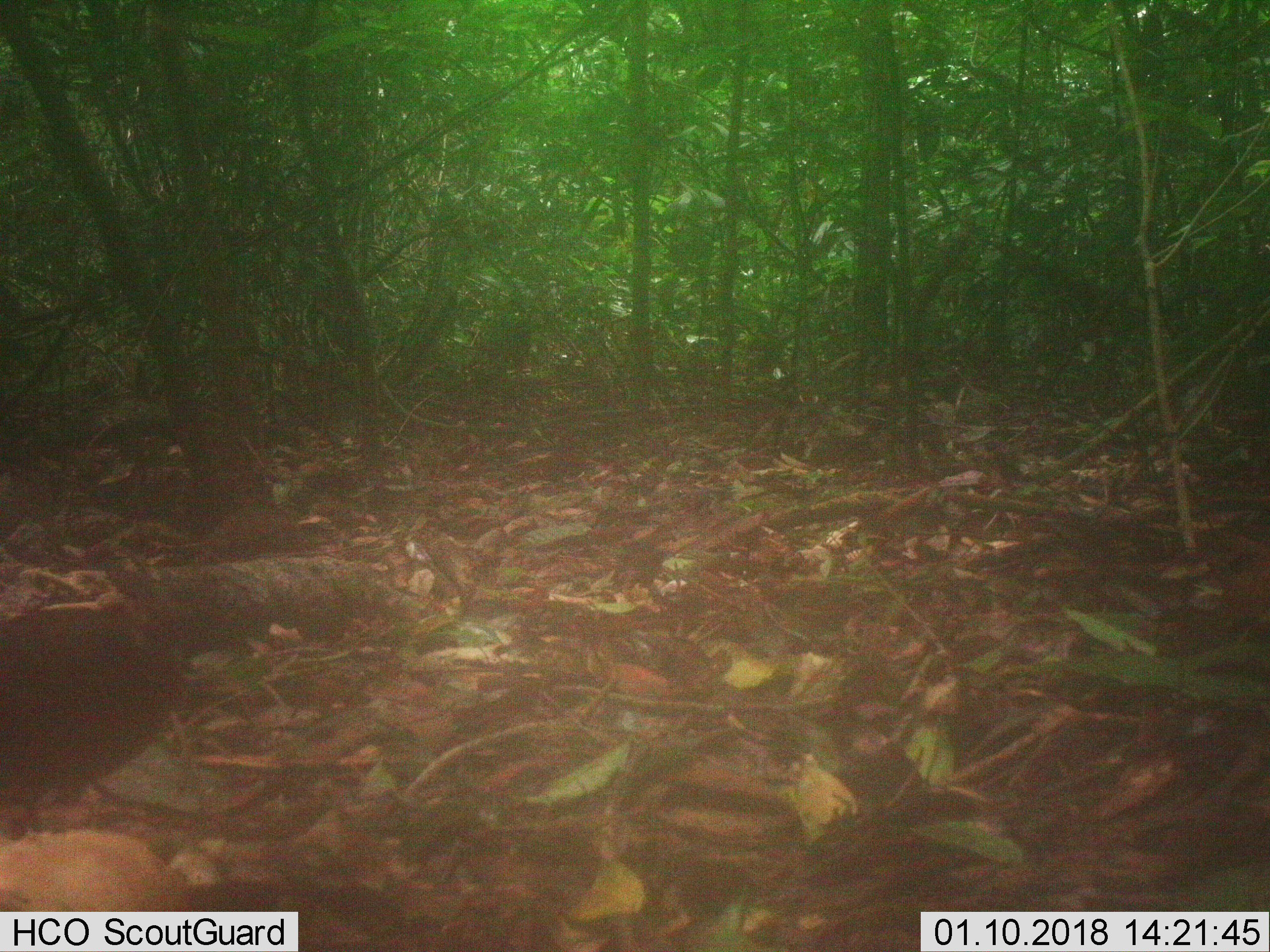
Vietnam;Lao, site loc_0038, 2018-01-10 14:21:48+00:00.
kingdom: Animalia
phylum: Chordata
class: Aves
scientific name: Aves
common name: bird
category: unidentified bird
Unidentified bird (bird) (Aves). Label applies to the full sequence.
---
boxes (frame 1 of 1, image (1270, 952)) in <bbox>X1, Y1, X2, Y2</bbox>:
unidentified bird: <bbox>0, 598, 255, 841</bbox>